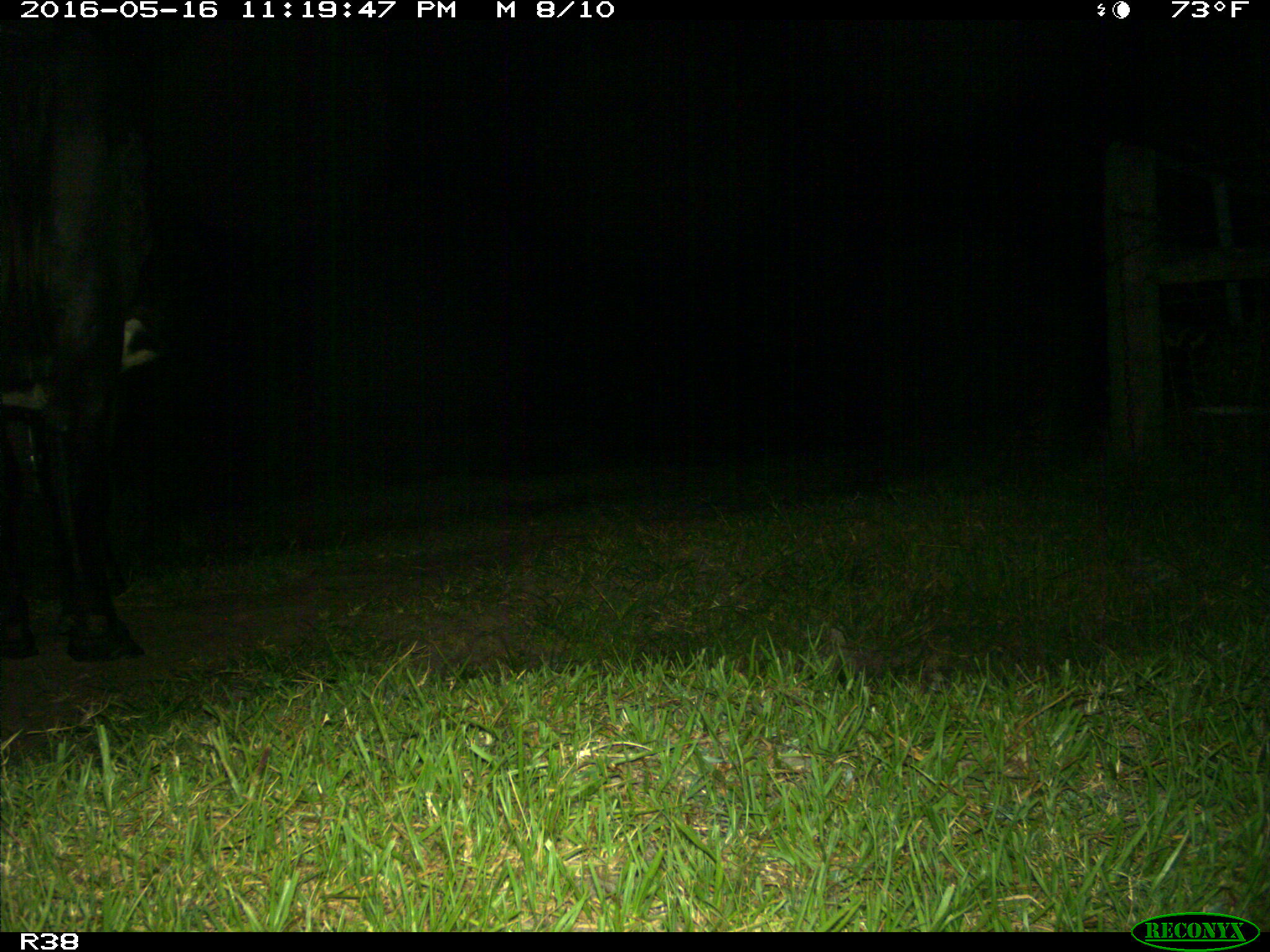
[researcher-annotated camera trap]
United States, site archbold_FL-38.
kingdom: Animalia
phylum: Chordata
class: Mammalia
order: Artiodactyla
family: Bovidae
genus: Bos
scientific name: Bos taurus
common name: domestic cow